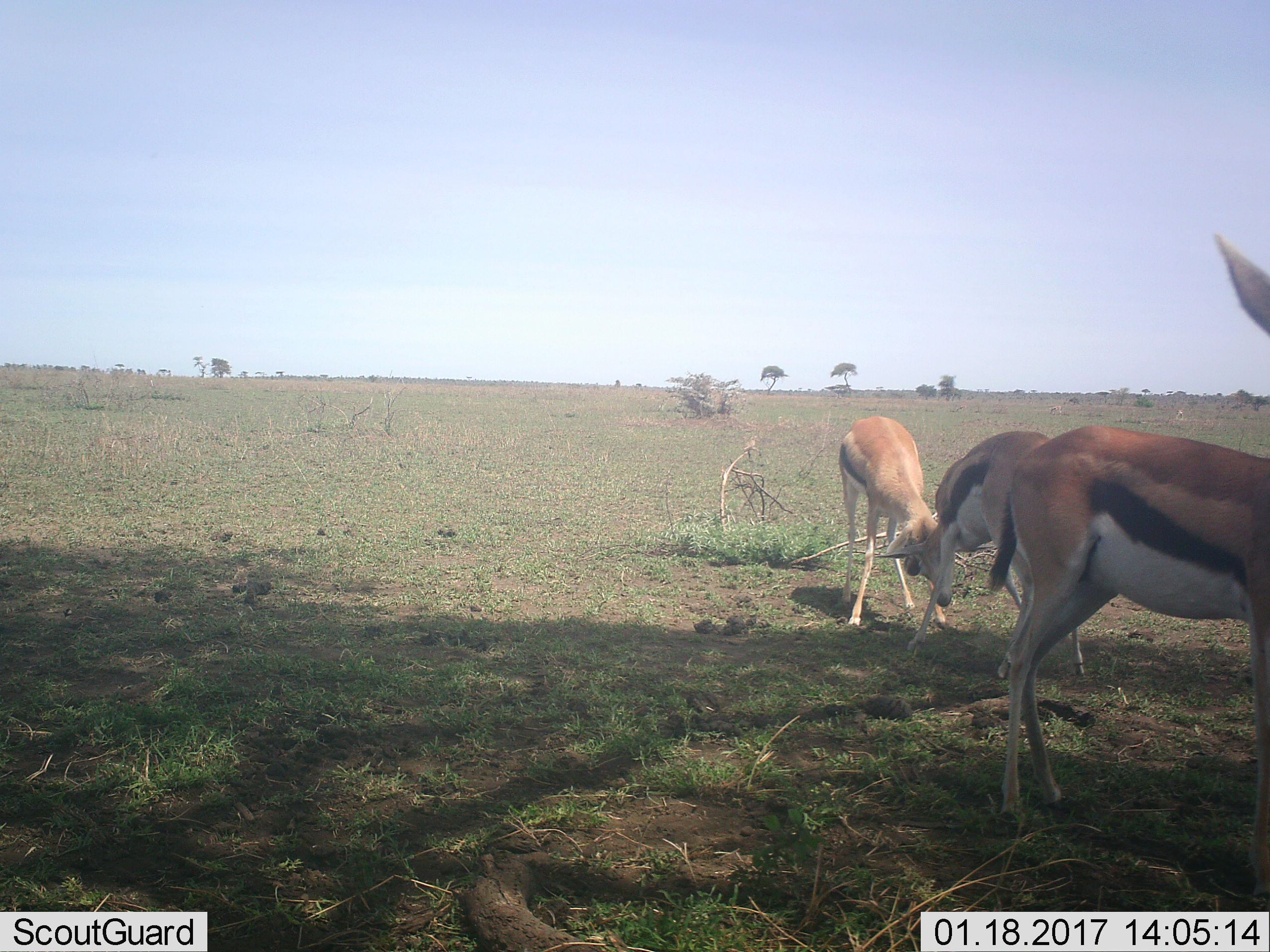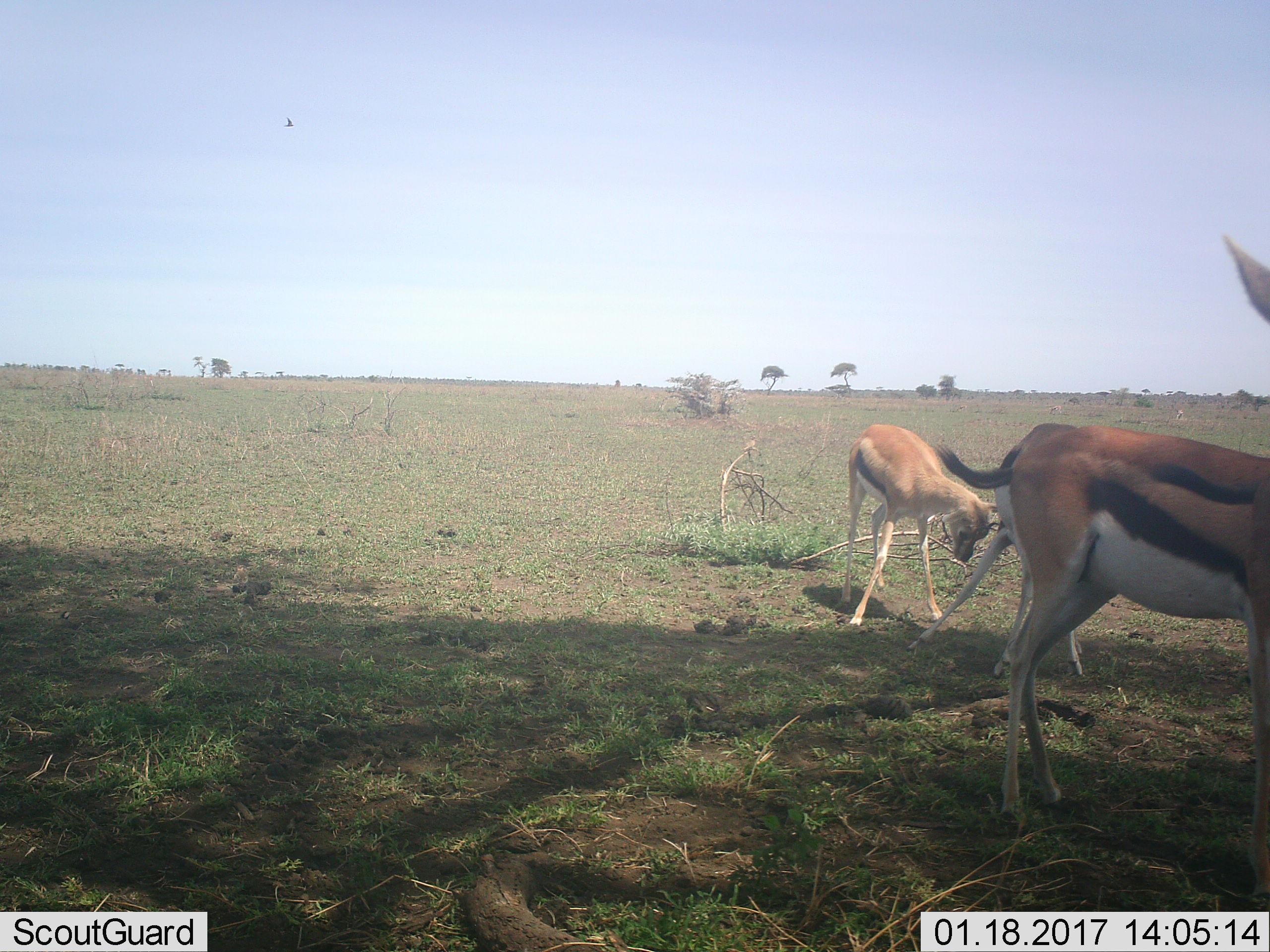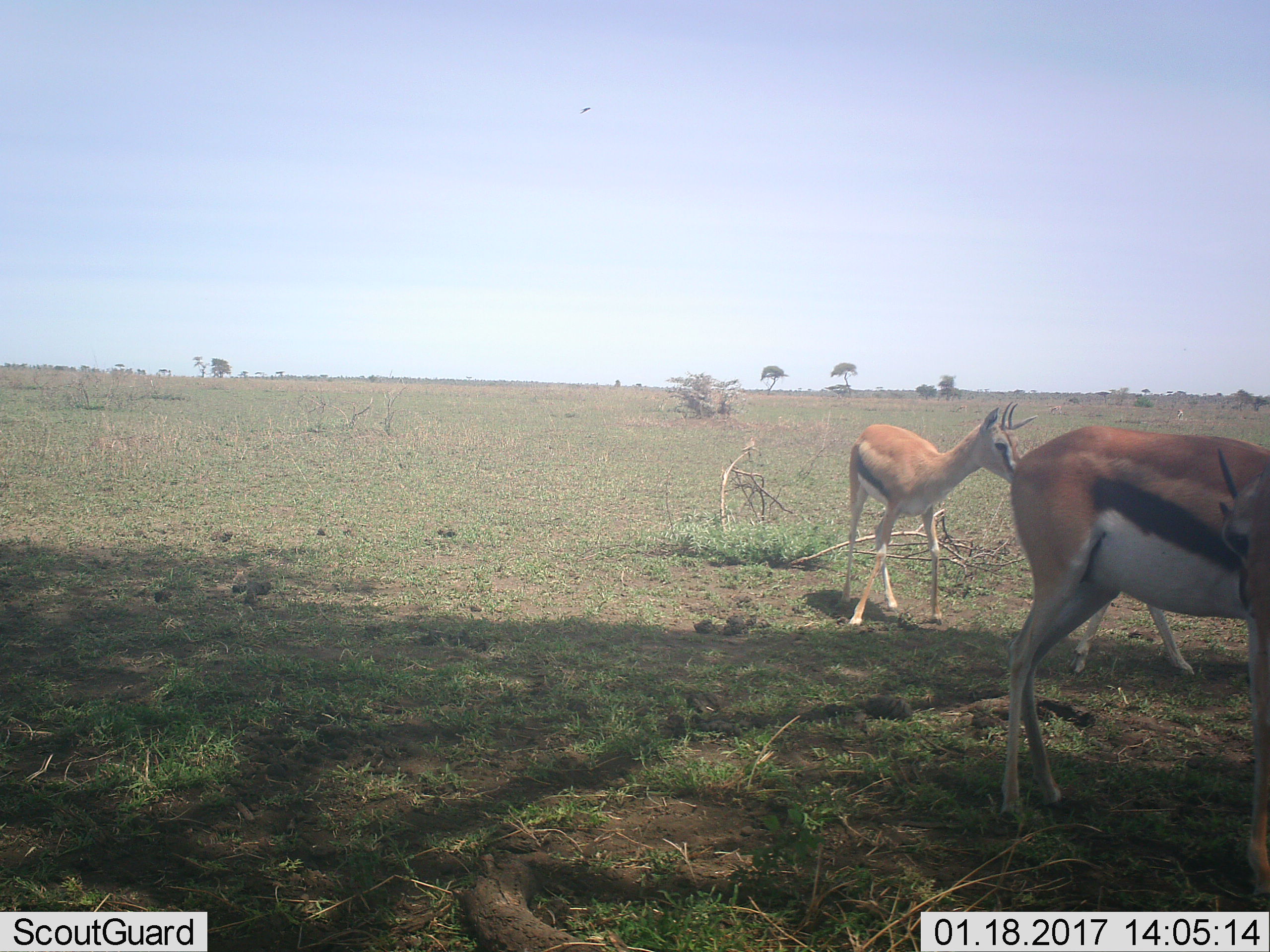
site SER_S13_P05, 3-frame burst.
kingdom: Animalia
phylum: Chordata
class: Mammalia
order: Artiodactyla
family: Bovidae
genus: Eudorcas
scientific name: Eudorcas thomsonii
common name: thomson's gazelle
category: gazellethomsons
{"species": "gazellethomsons (thomson's gazelle) (Eudorcas thomsonii)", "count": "3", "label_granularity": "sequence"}